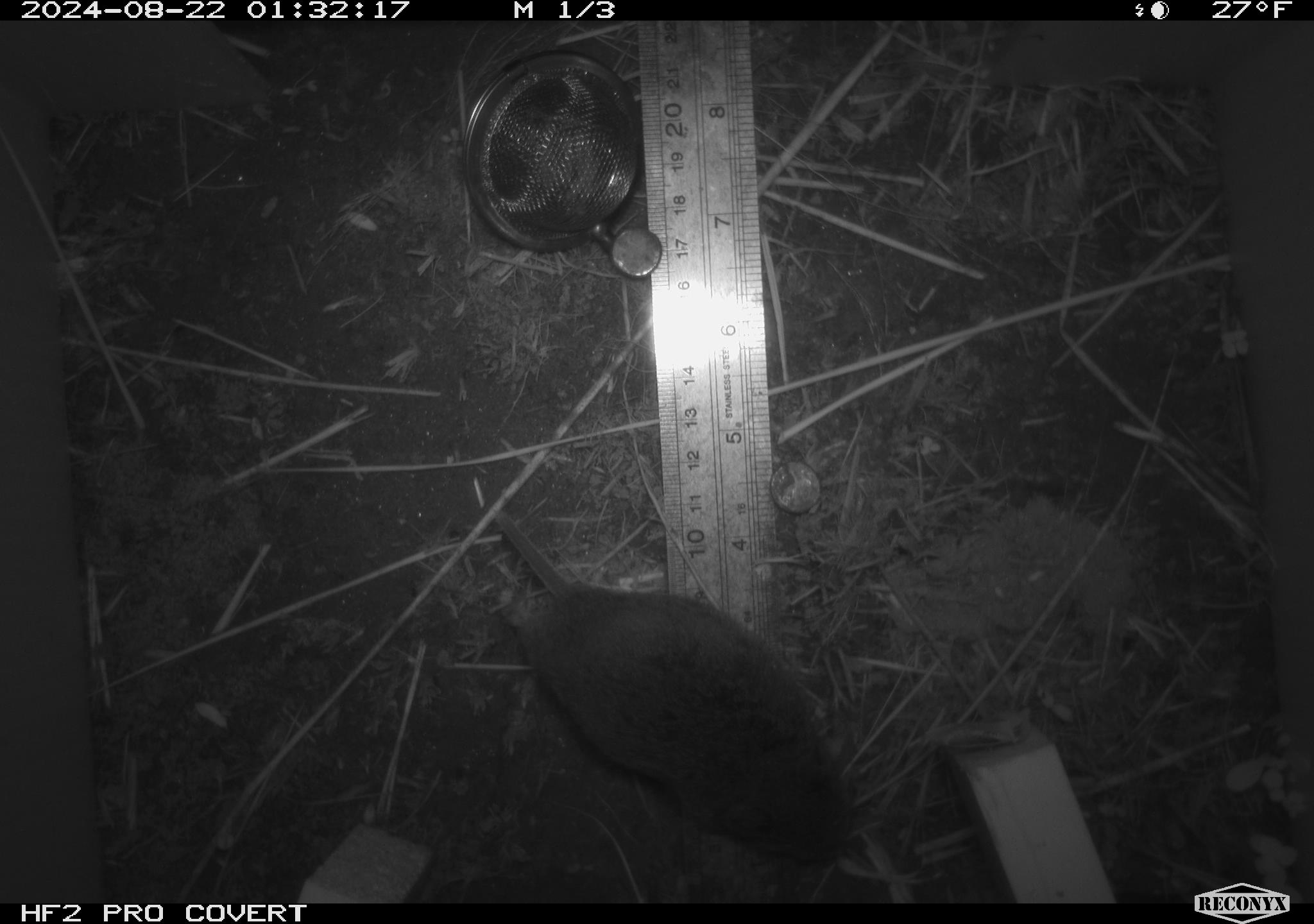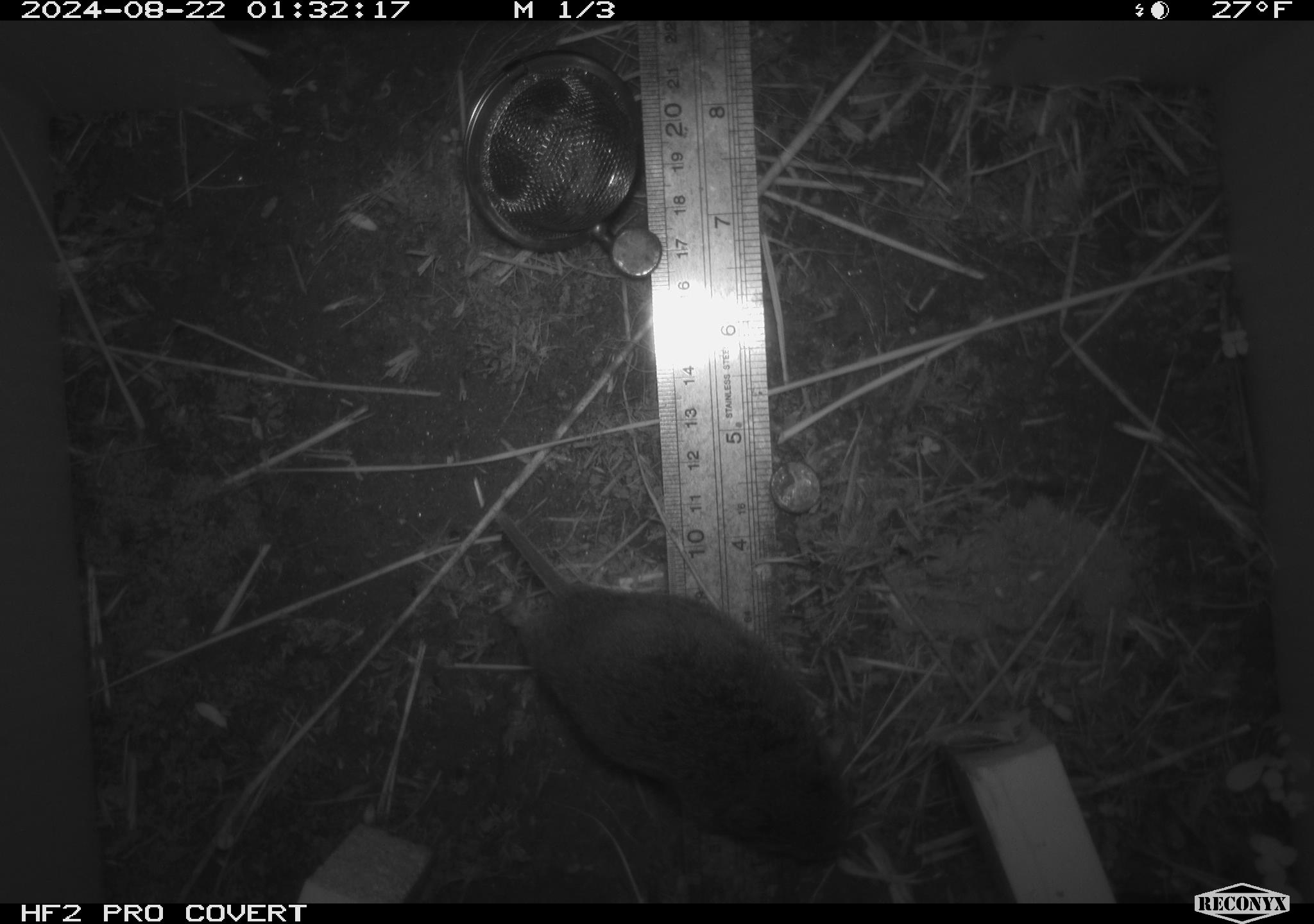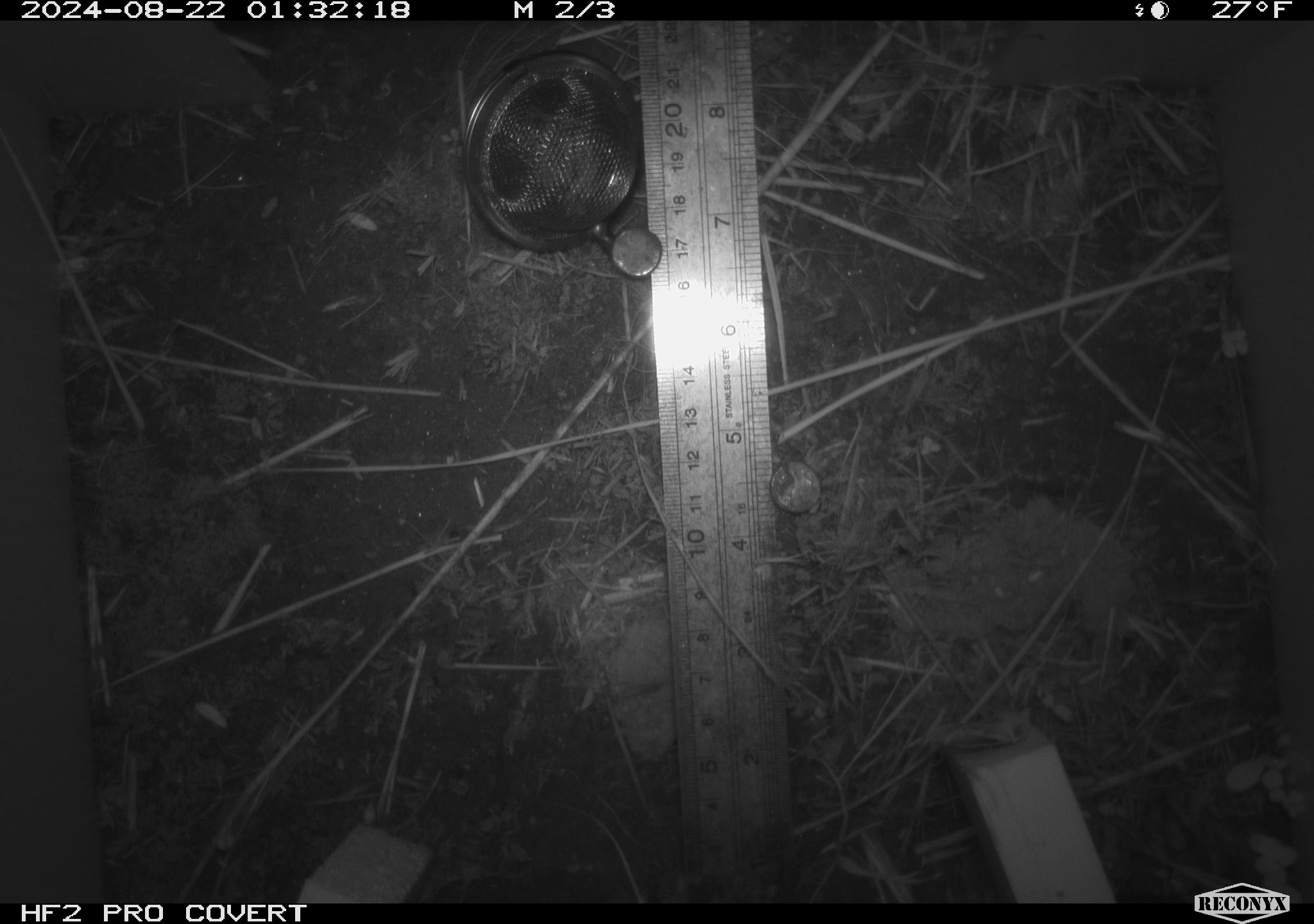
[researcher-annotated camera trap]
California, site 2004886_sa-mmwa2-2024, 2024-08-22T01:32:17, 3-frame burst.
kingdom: Animalia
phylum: Chordata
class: Mammalia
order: Rodentia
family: Cricetidae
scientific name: Arvicolinae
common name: voles, lemmings, and muskrats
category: arvicolinae subfamily